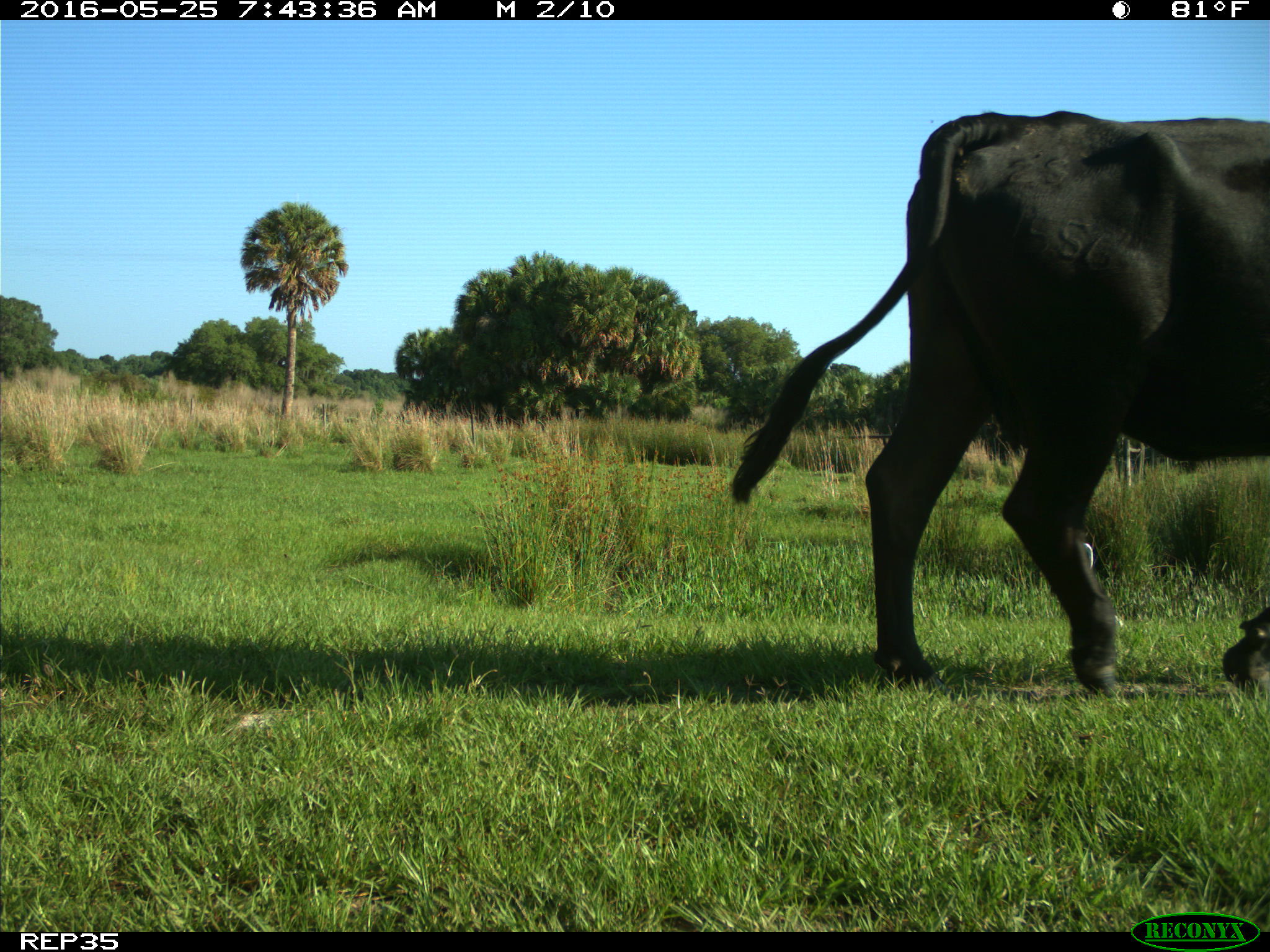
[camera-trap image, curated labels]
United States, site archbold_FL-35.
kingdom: Animalia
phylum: Chordata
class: Mammalia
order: Artiodactyla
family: Bovidae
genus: Bos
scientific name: Bos taurus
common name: domestic cow